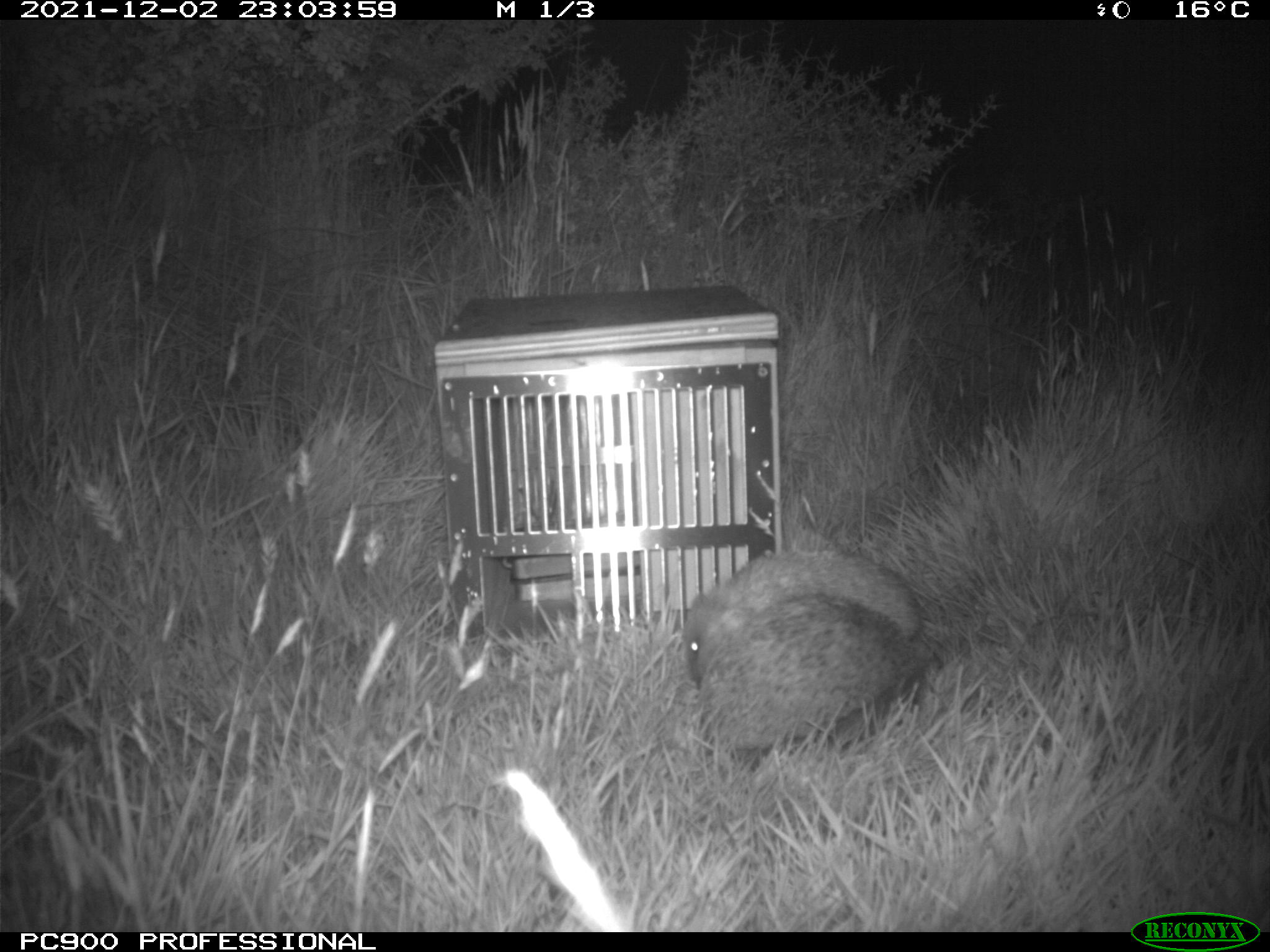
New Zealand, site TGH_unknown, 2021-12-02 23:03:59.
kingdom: Animalia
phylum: Chordata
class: Mammalia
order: Eulipotyphla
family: Erinaceidae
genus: Erinaceus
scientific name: Erinaceus europaeus europaeus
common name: european hedgehog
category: hedgehog